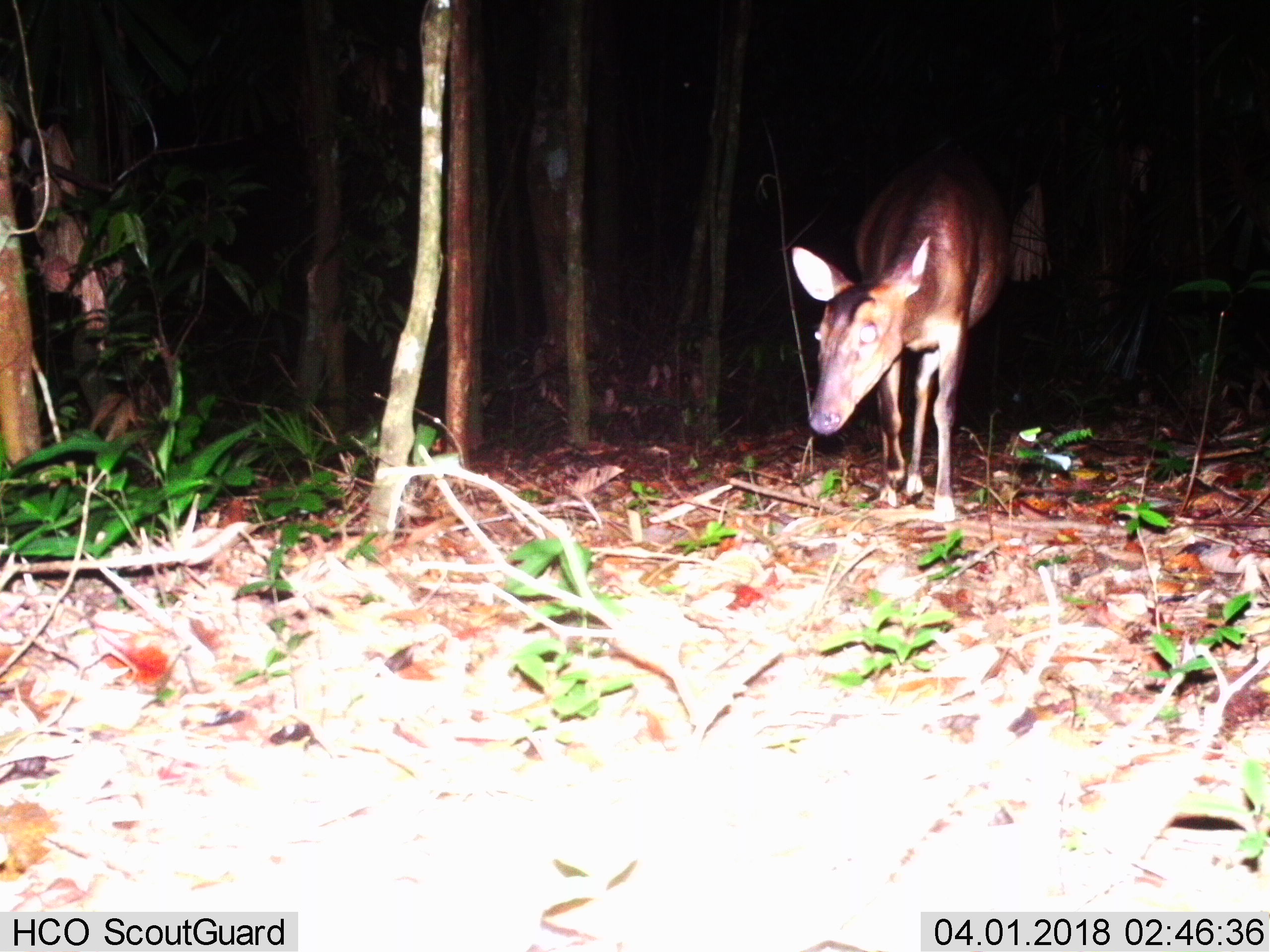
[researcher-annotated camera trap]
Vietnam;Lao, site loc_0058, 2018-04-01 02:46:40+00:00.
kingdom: Animalia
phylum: Chordata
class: Mammalia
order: Artiodactyla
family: Cervidae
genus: Muntiacus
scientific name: Muntiacus vuquangensis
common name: large-antlered muntjac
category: large antlered muntjac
Large antlered muntjac (large-antlered muntjac) (Muntiacus vuquangensis). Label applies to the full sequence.